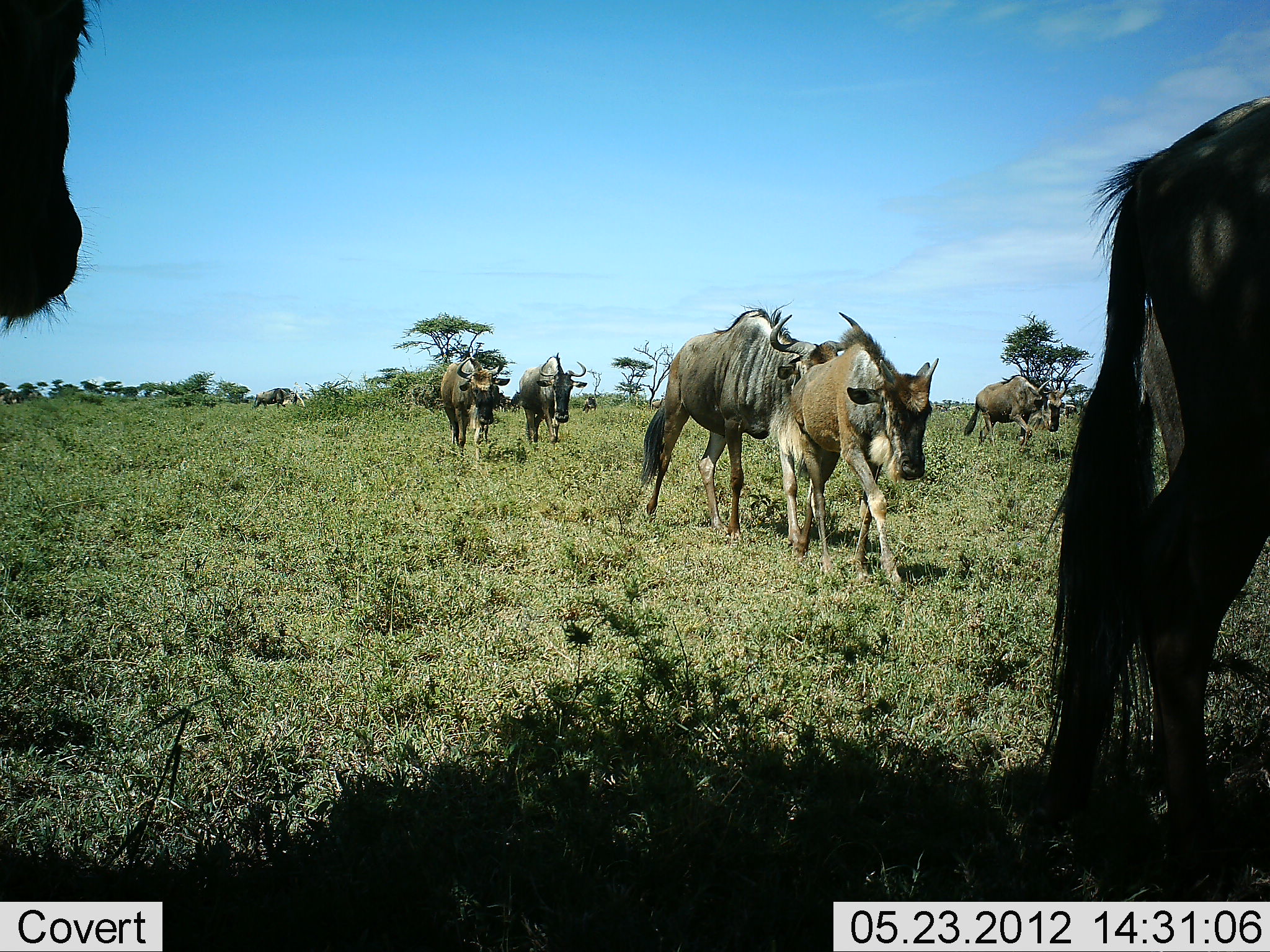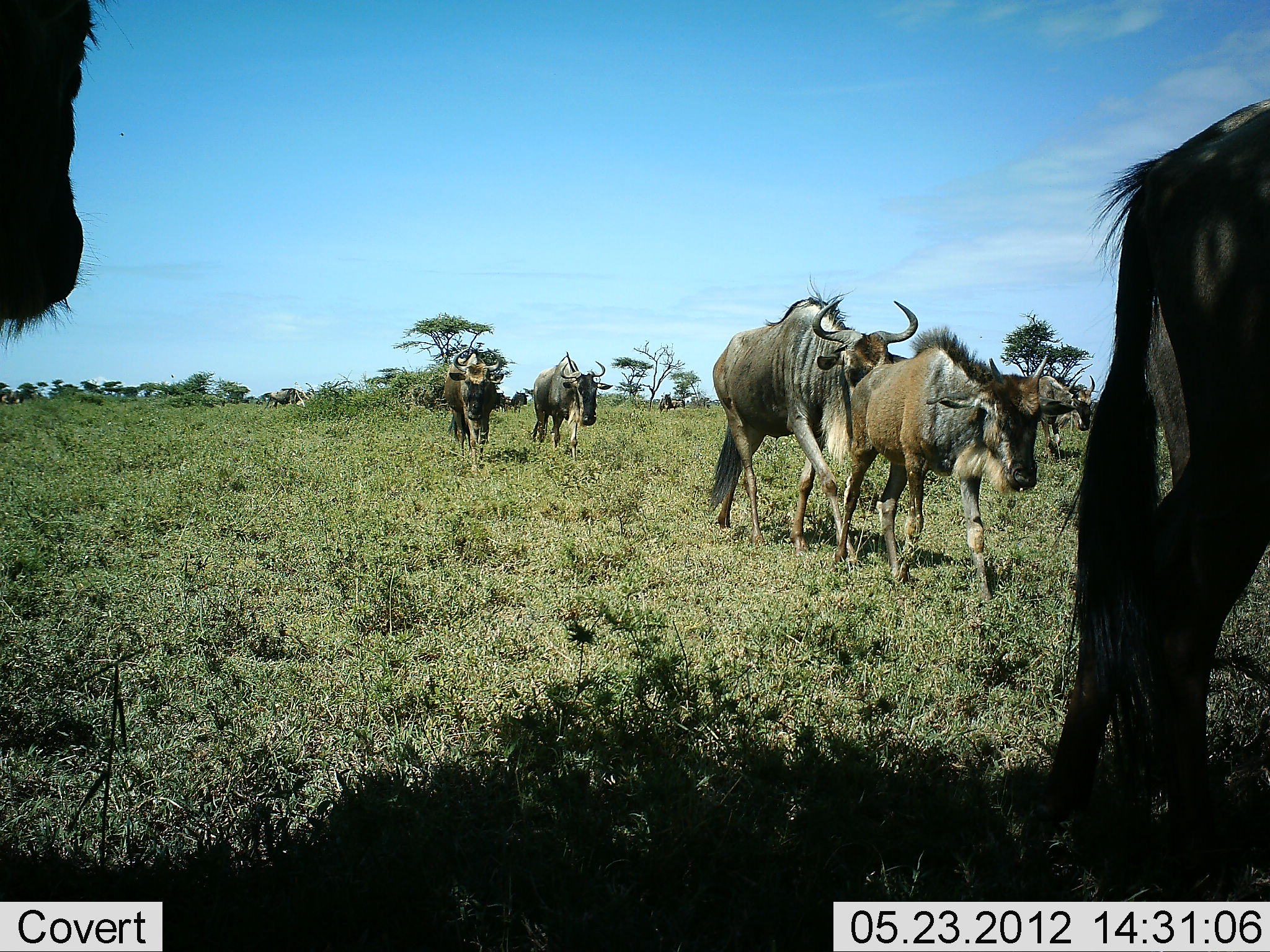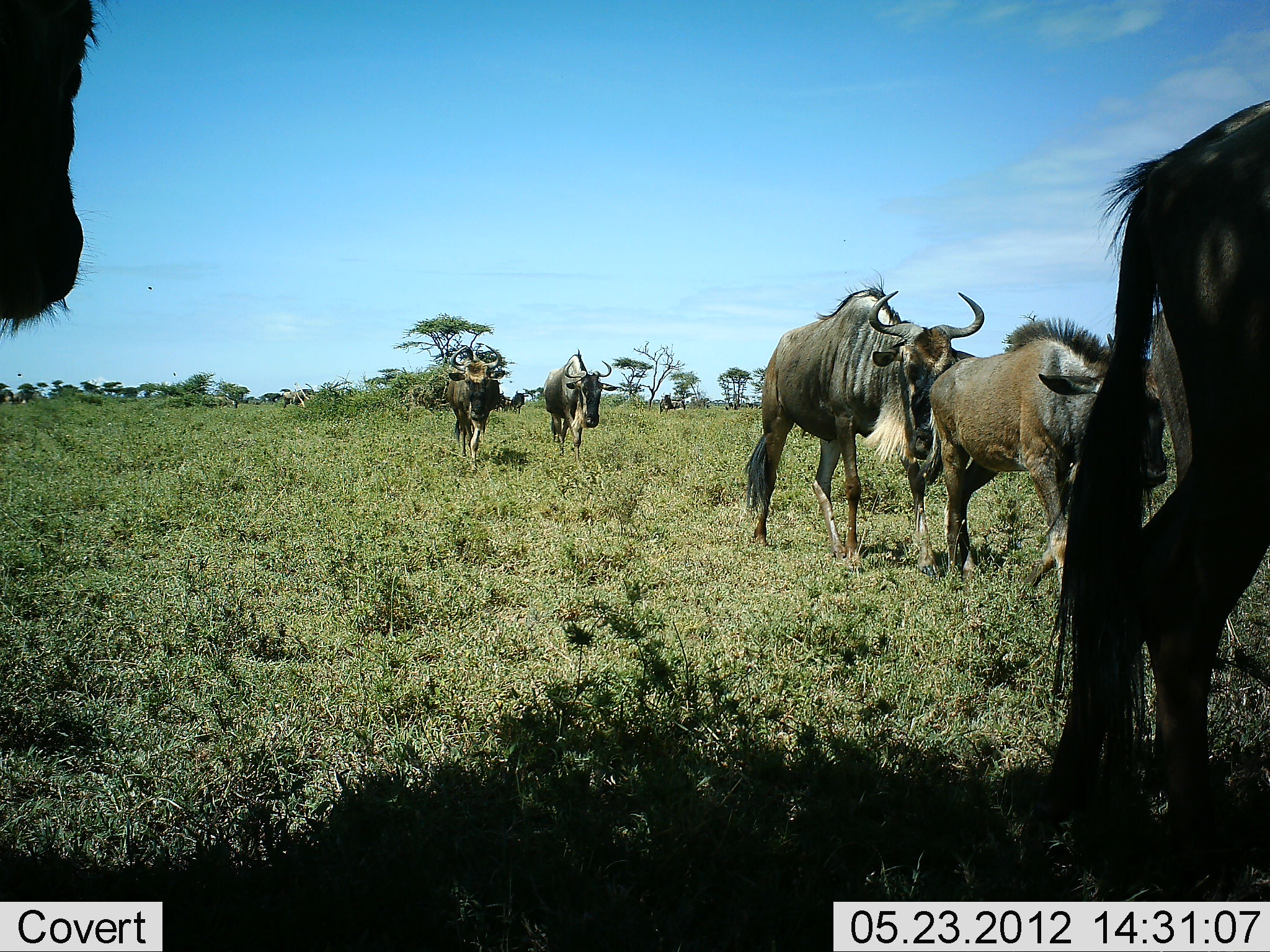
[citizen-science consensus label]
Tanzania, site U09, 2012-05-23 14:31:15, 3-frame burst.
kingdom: Animalia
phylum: Chordata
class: Mammalia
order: Artiodactyla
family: Bovidae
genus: Connochaetes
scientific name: Connochaetes taurinus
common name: blue wildebeest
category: wildebeest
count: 9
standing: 50%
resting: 0%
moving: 100%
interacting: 0%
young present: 40%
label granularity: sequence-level